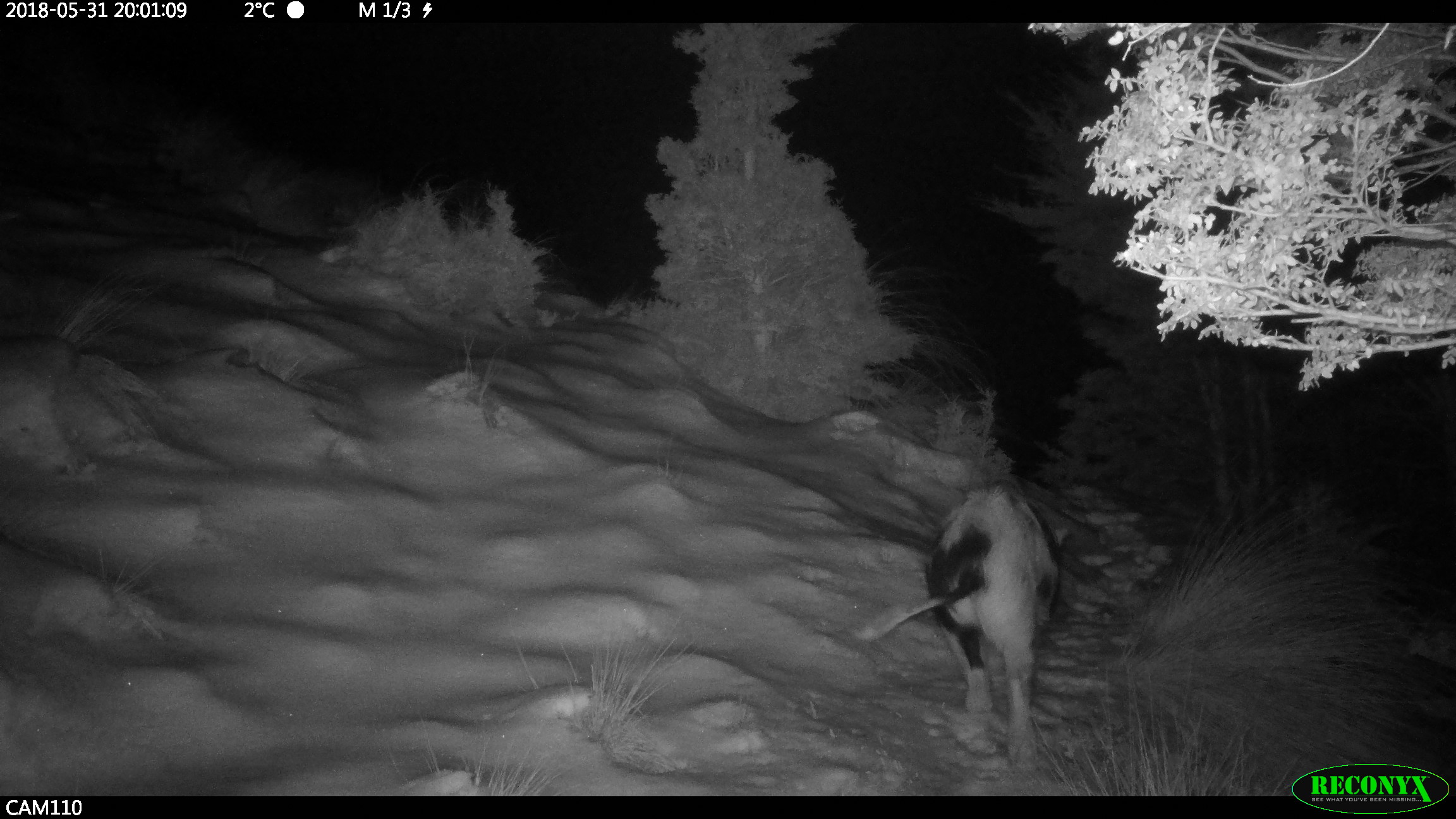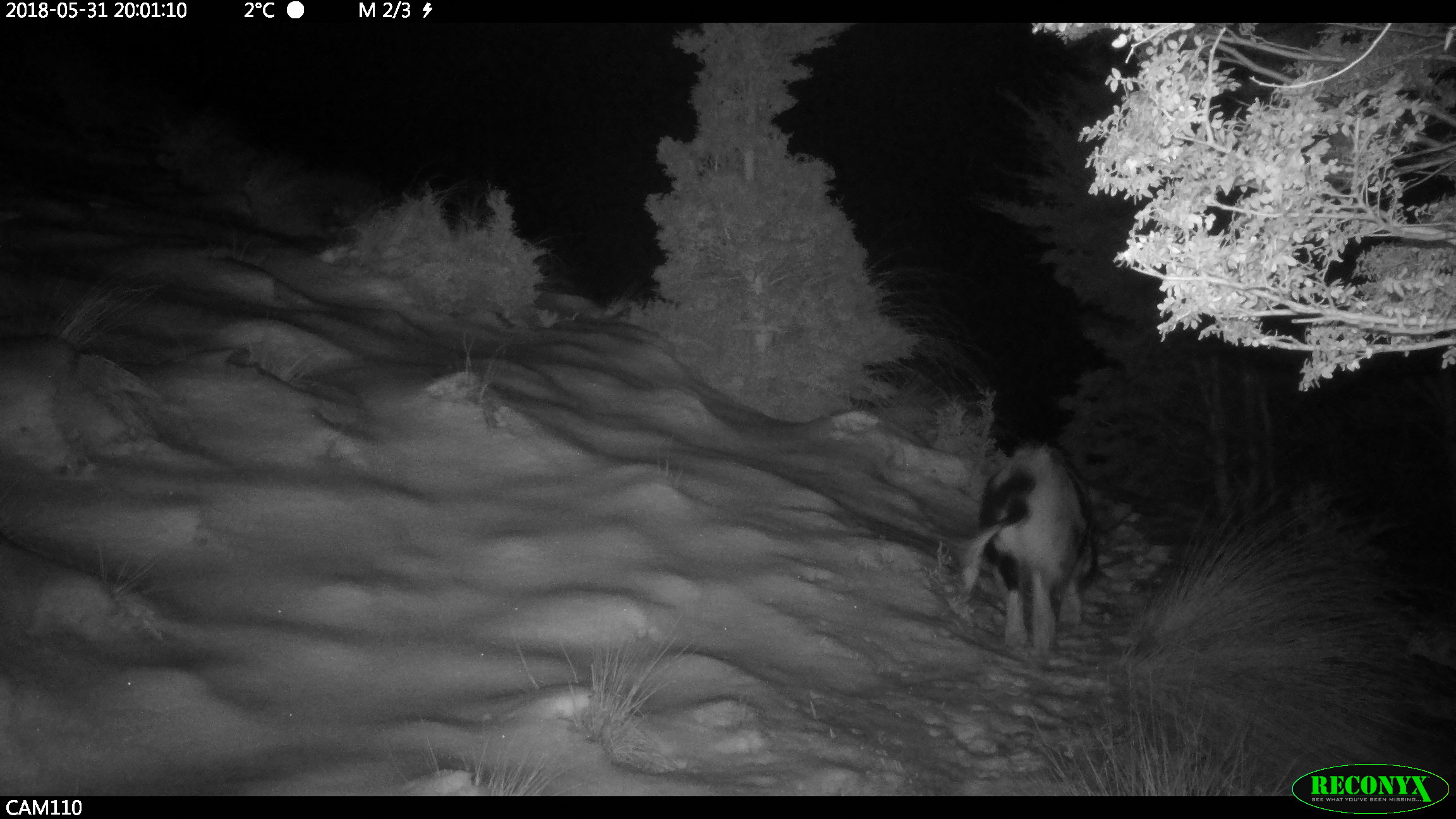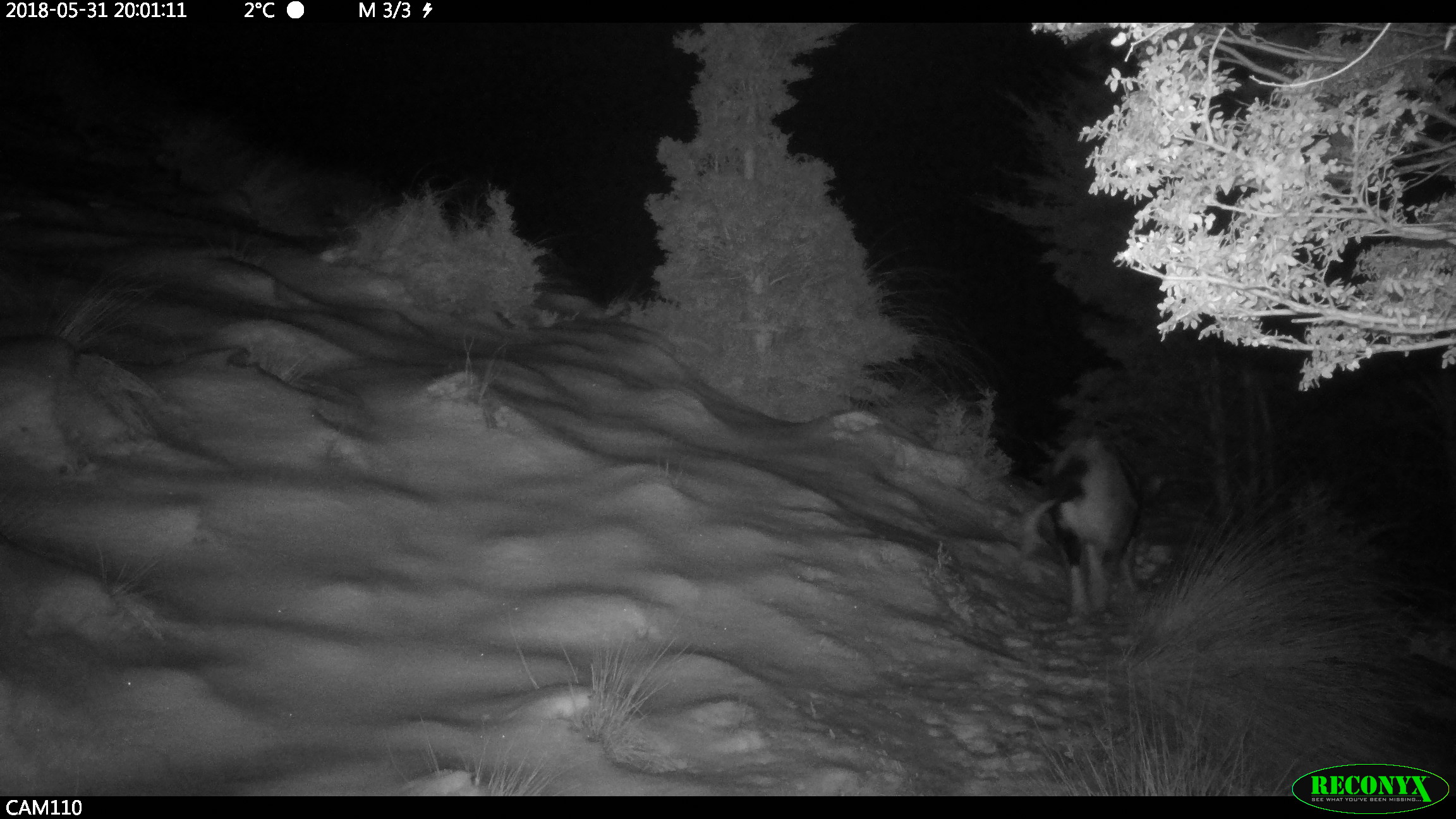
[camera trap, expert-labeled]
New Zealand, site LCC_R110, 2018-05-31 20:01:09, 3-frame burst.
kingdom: Animalia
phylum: Chordata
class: Mammalia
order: Artiodactyla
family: Suidae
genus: Sus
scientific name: Sus scrofa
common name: pig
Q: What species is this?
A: Pig (Sus scrofa).